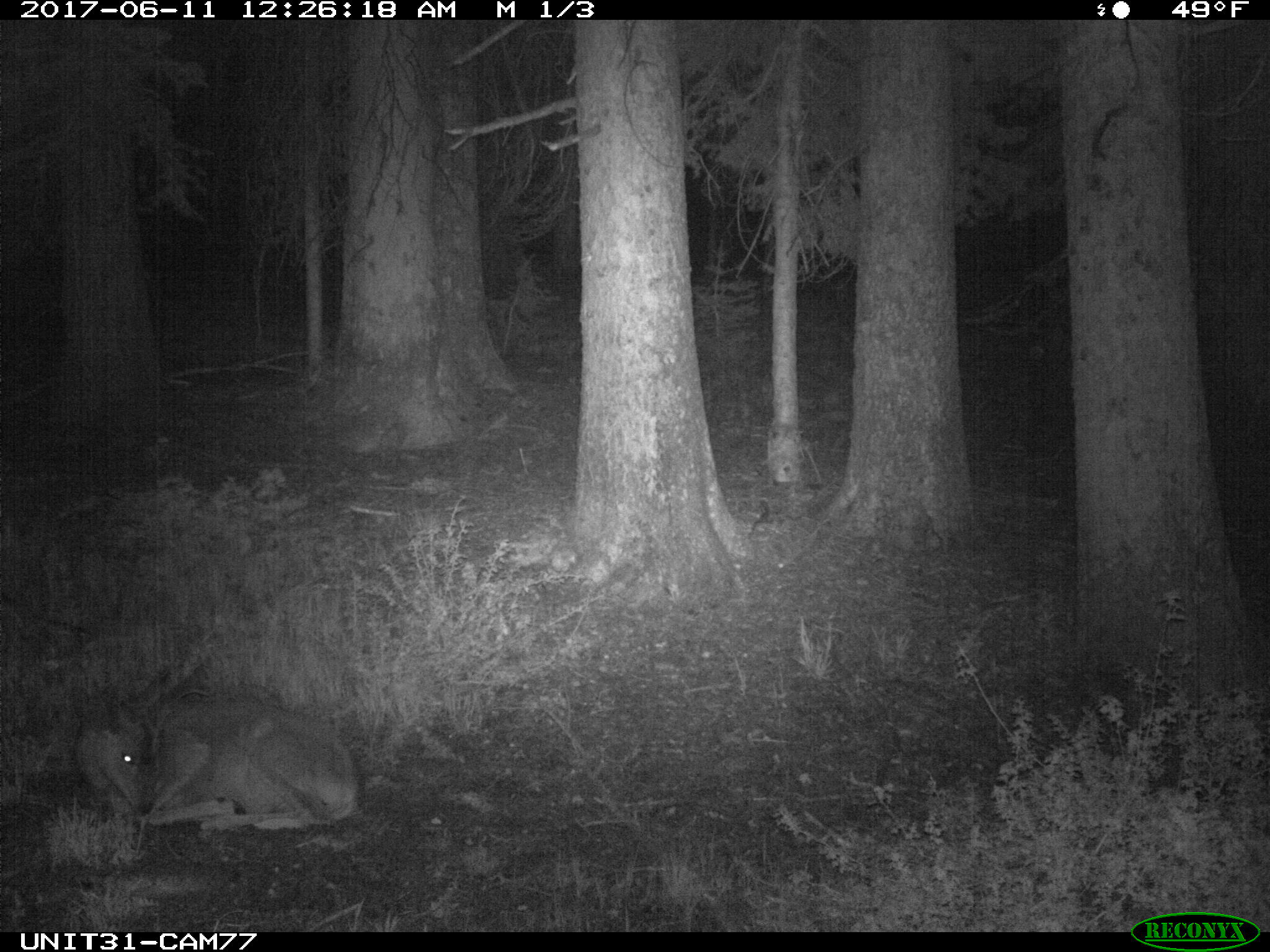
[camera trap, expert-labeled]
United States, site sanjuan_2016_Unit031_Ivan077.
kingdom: Animalia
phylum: Chordata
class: Mammalia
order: Artiodactyla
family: Cervidae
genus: Odocoileus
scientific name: Odocoileus hemionus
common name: mule deer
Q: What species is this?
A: Odocoileus hemionus (mule deer).